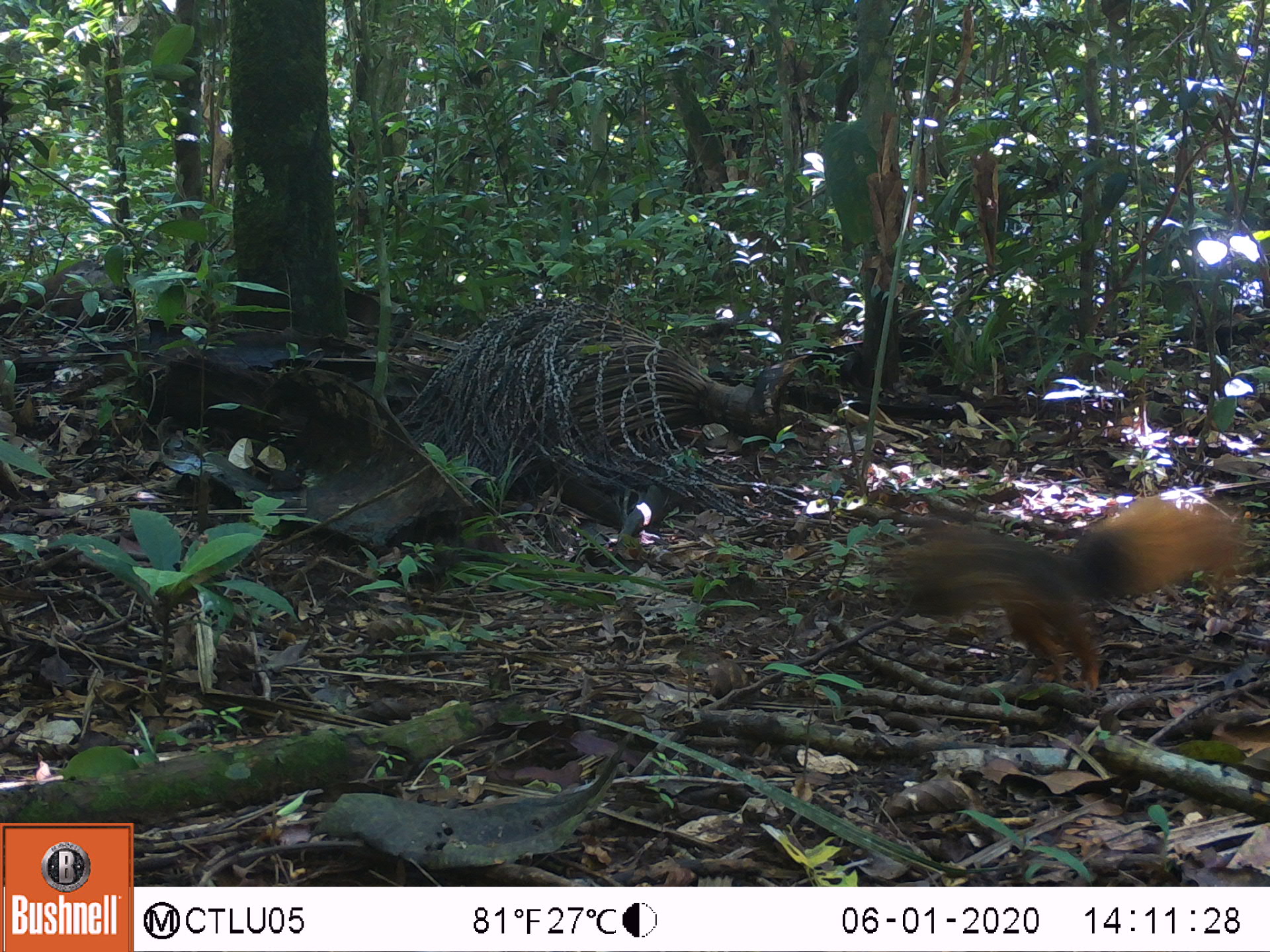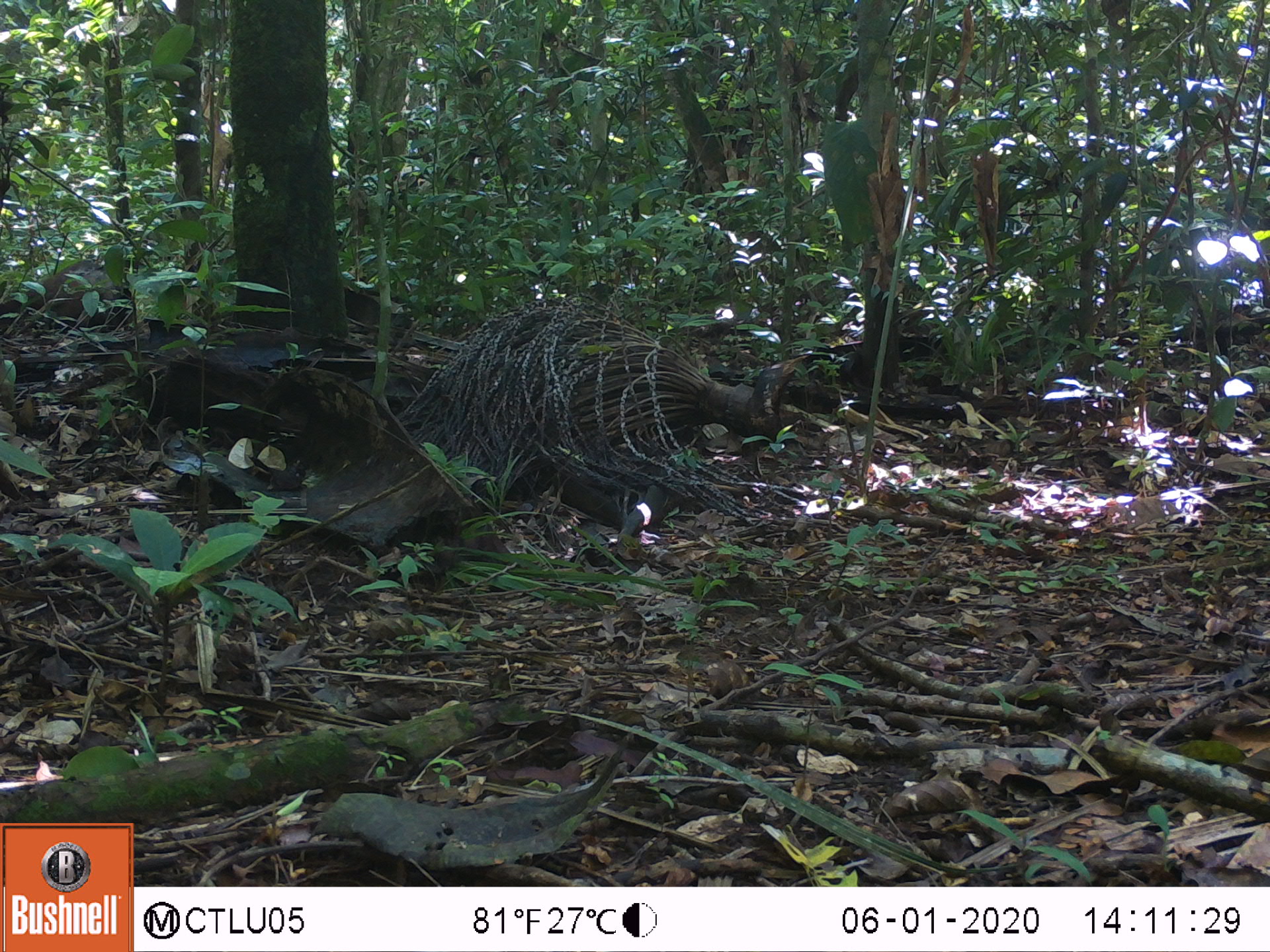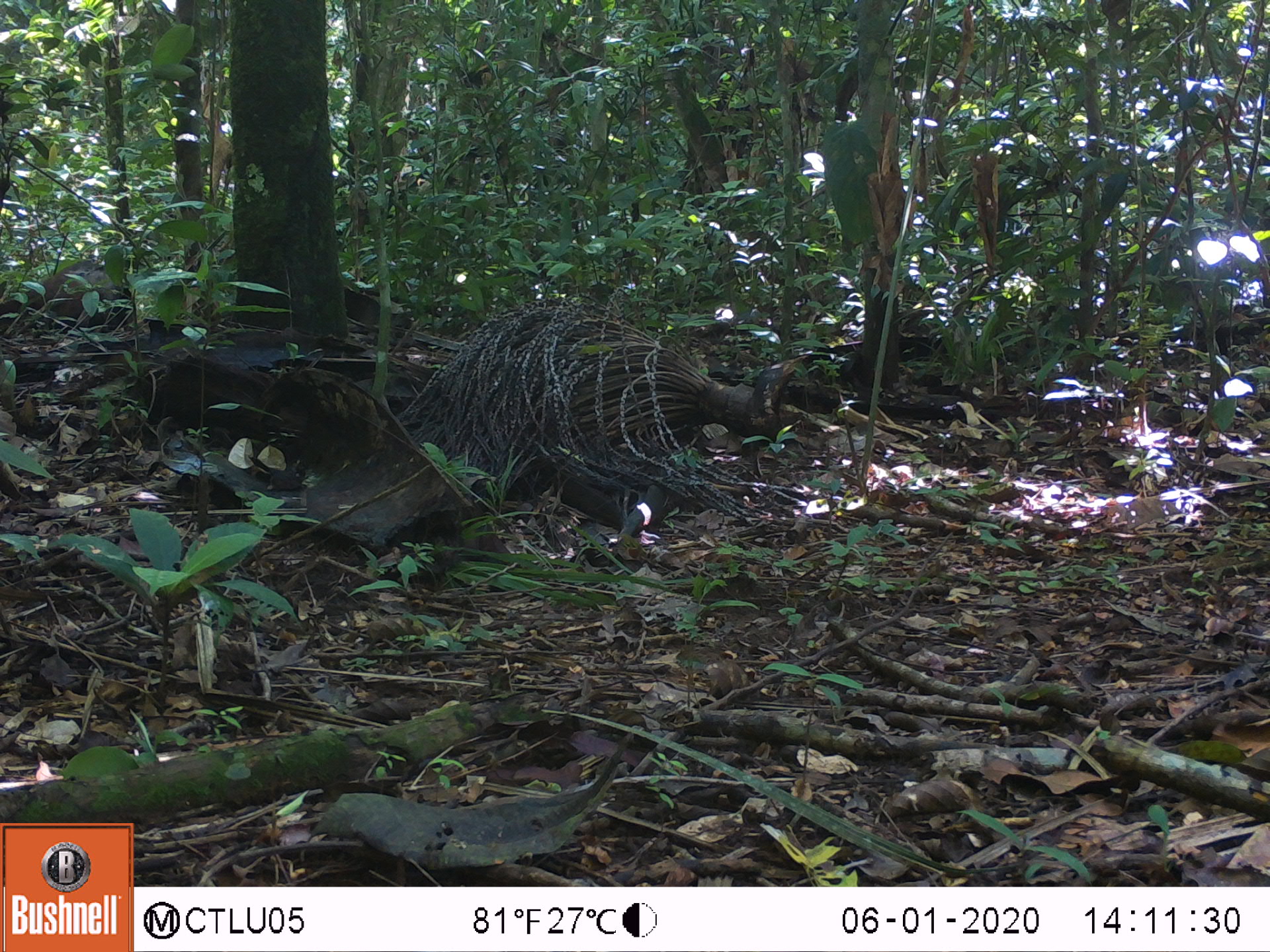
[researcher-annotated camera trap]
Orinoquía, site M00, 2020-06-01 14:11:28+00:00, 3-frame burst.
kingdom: Animalia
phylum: Chordata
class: Mammalia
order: Rodentia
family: Sciuridae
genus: Sciurus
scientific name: Sciurus igniventris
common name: northern amazon red squirrel